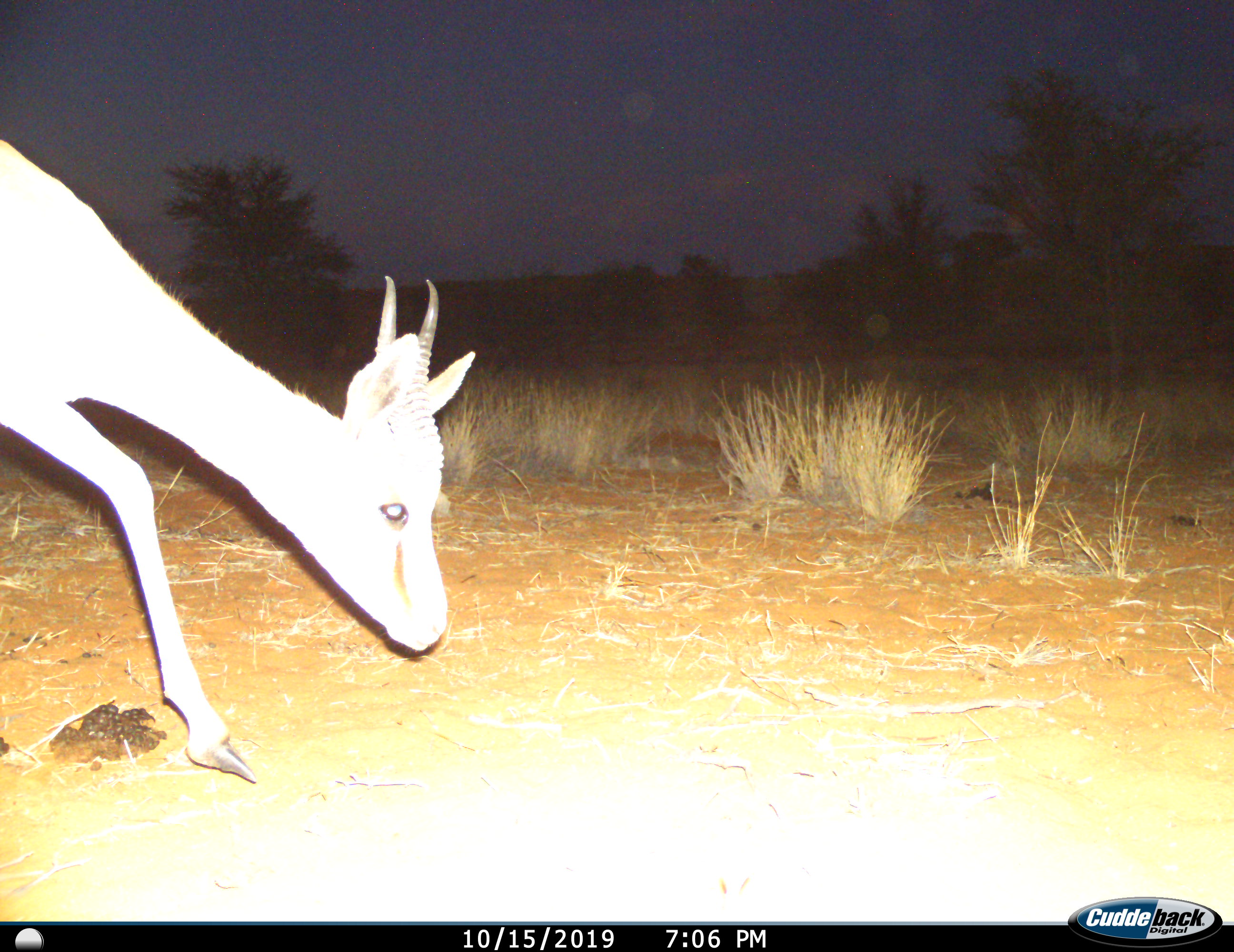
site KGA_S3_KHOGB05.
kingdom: Animalia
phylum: Chordata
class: Mammalia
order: Artiodactyla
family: Bovidae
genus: Antidorcas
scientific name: Antidorcas marsupialis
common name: springbok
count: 1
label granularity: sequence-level